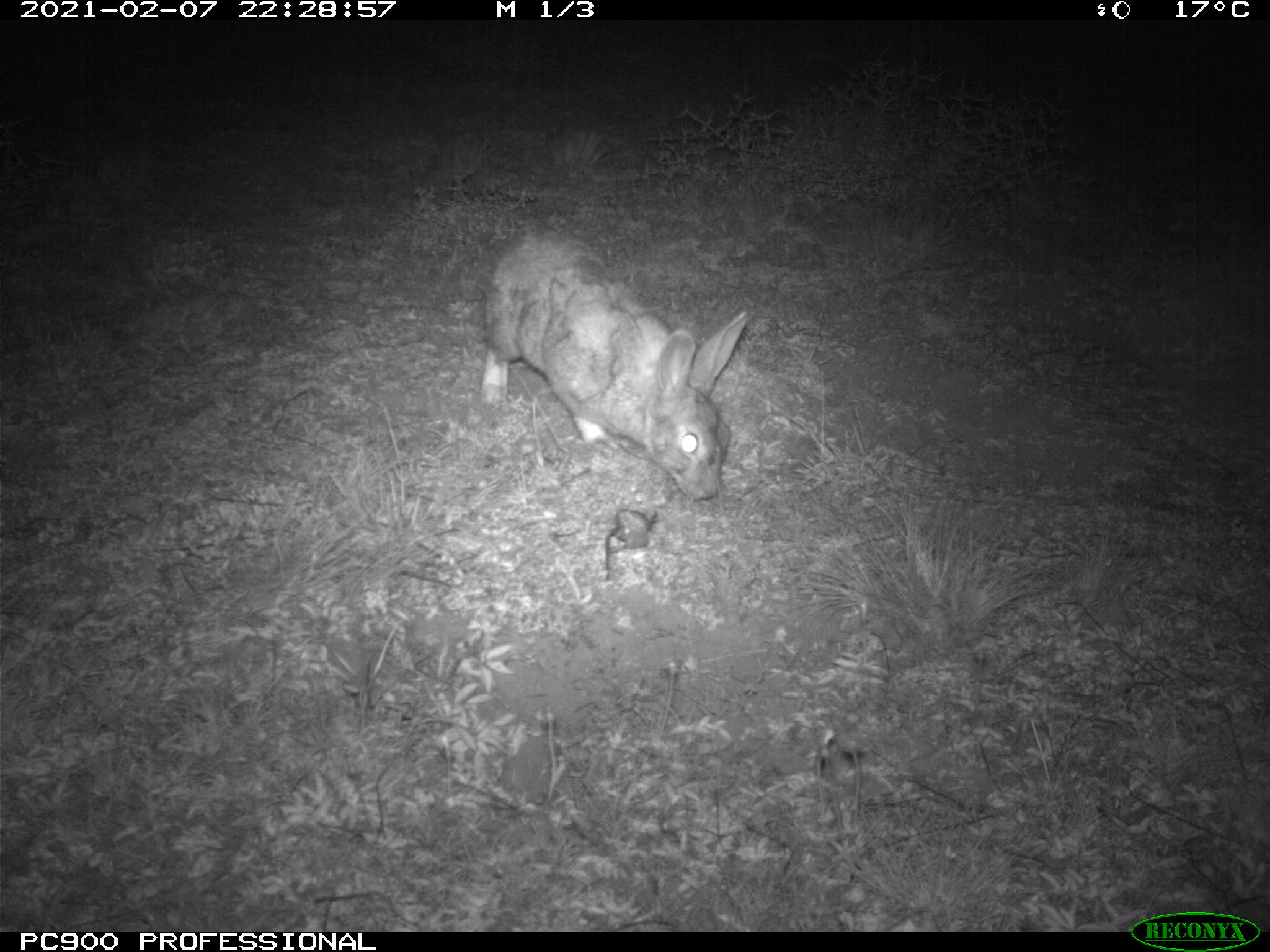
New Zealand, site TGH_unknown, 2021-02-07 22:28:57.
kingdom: Animalia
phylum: Chordata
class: Mammalia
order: Lagomorpha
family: Leporidae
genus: Oryctolagus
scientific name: Oryctolagus cuniculus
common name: european rabbit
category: rabbit